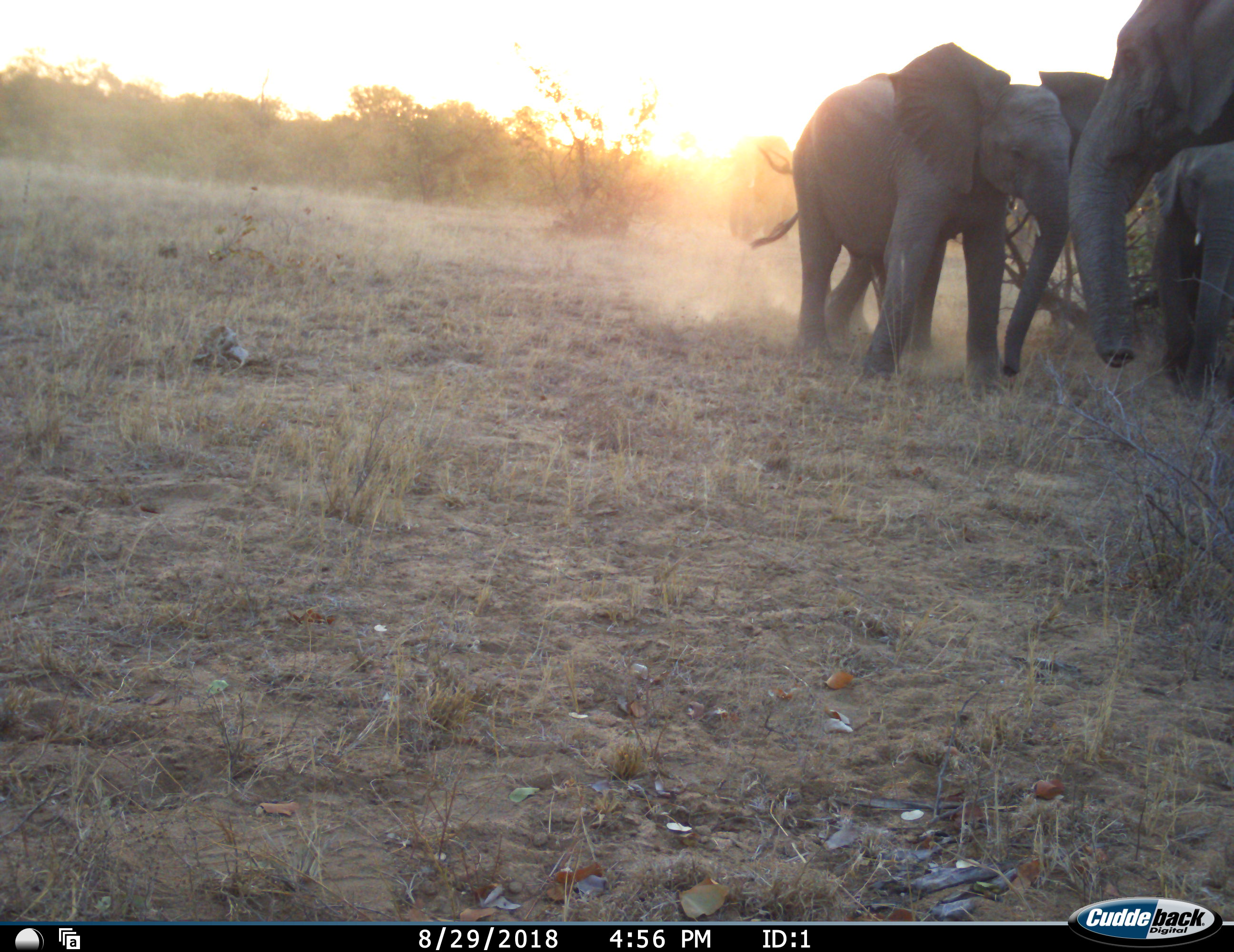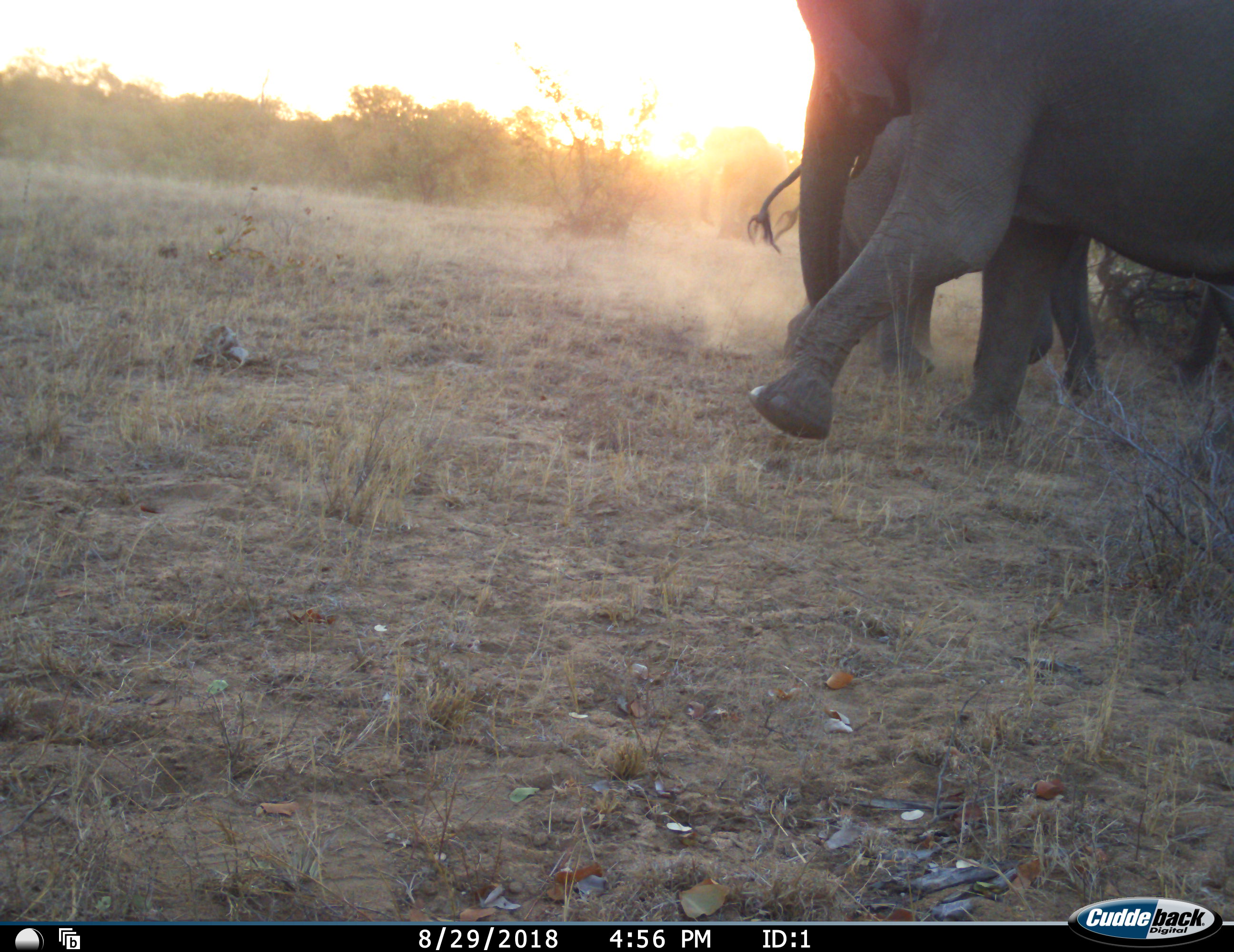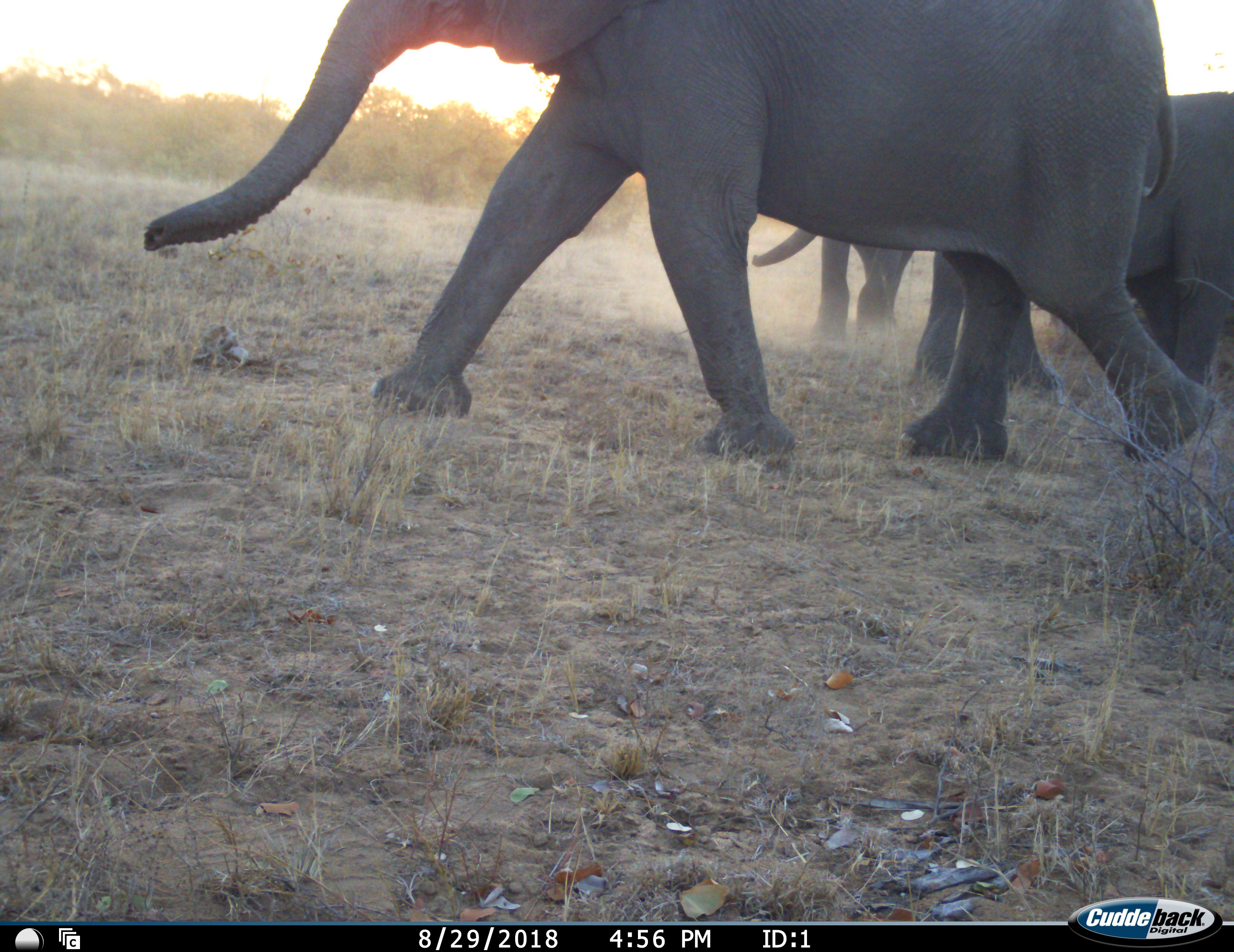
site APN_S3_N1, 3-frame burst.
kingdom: Animalia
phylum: Chordata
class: Mammalia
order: Proboscidea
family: Elephantidae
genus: Loxodonta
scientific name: Loxodonta africana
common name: african bush elephant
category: elephant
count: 3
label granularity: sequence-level